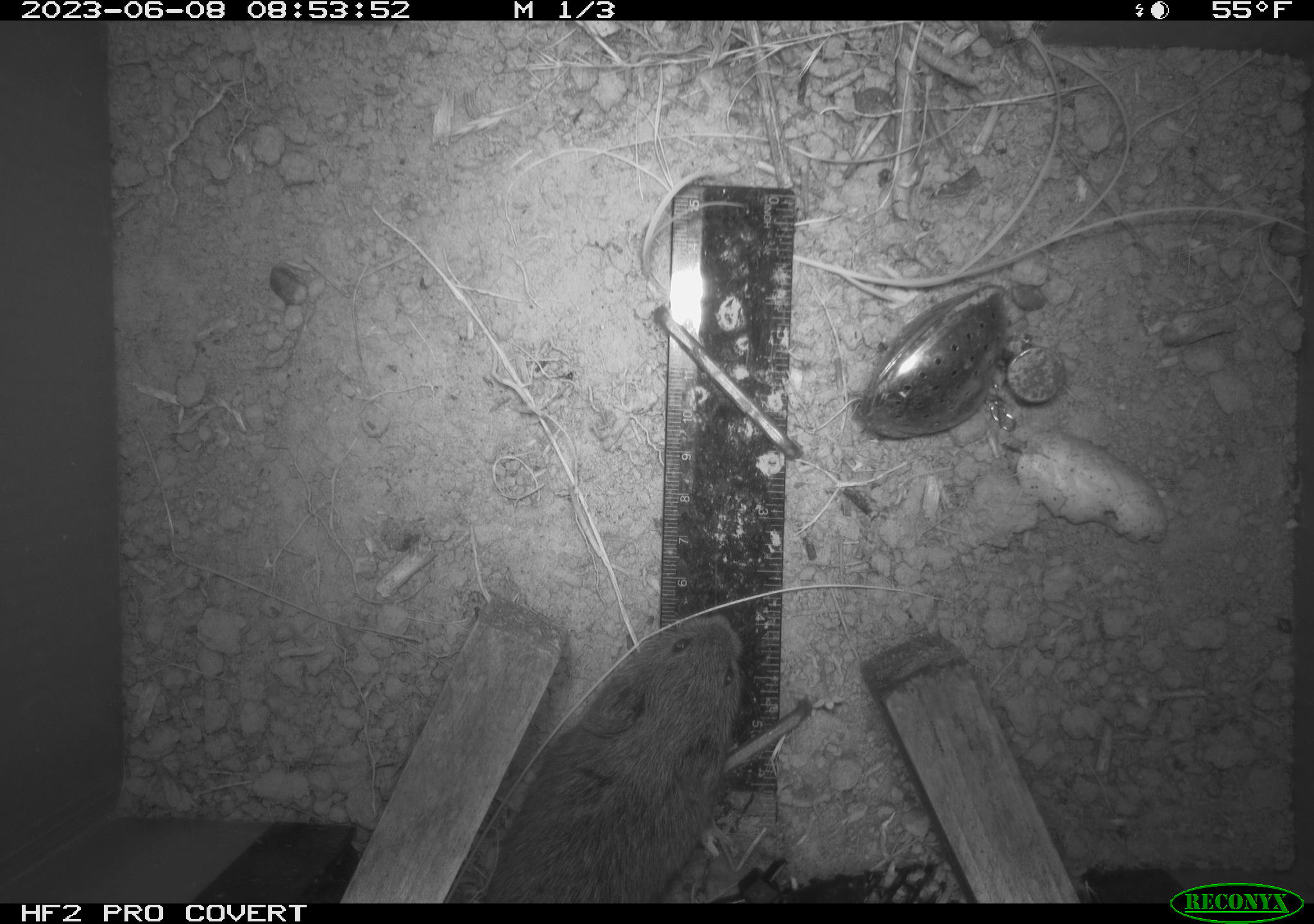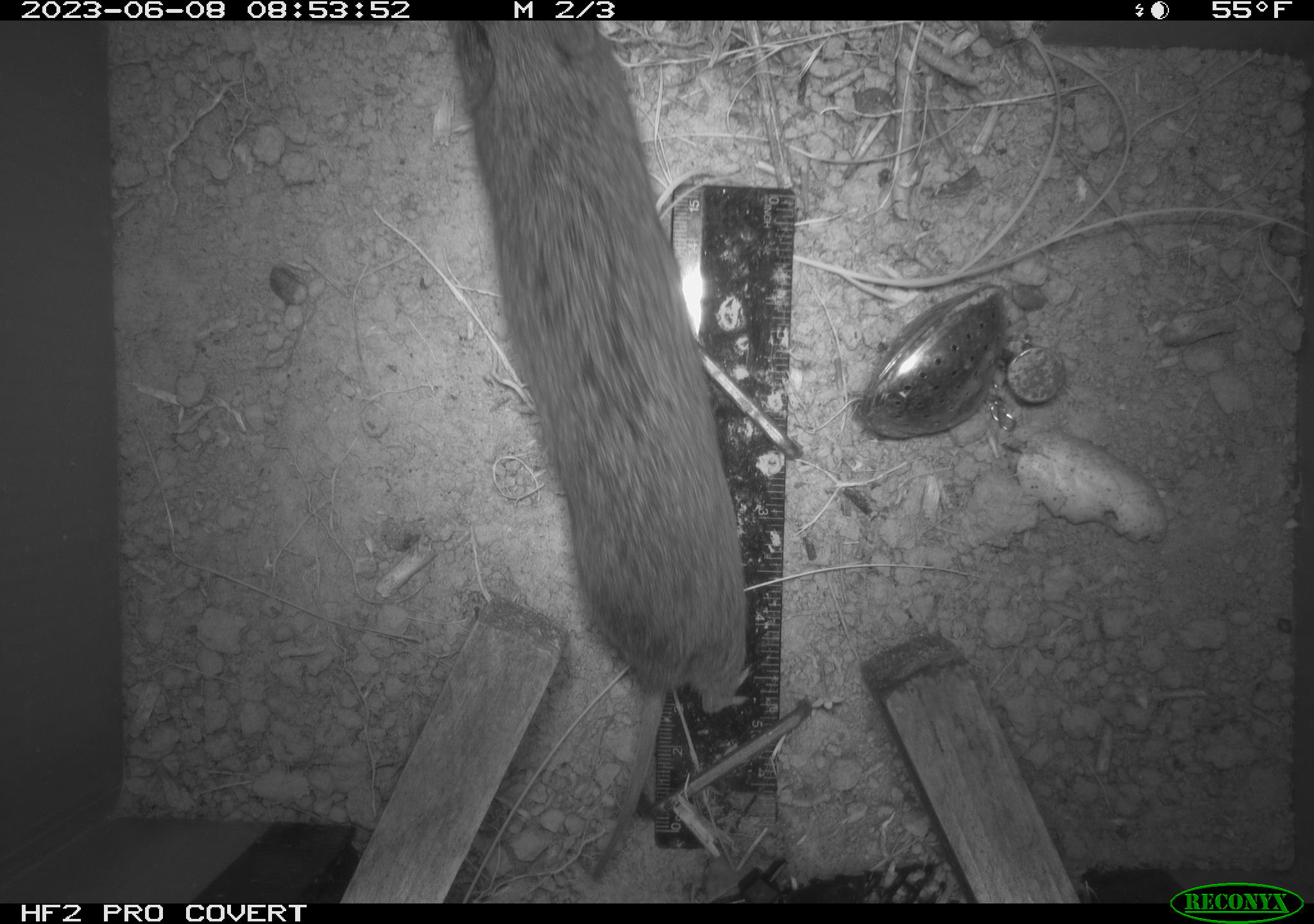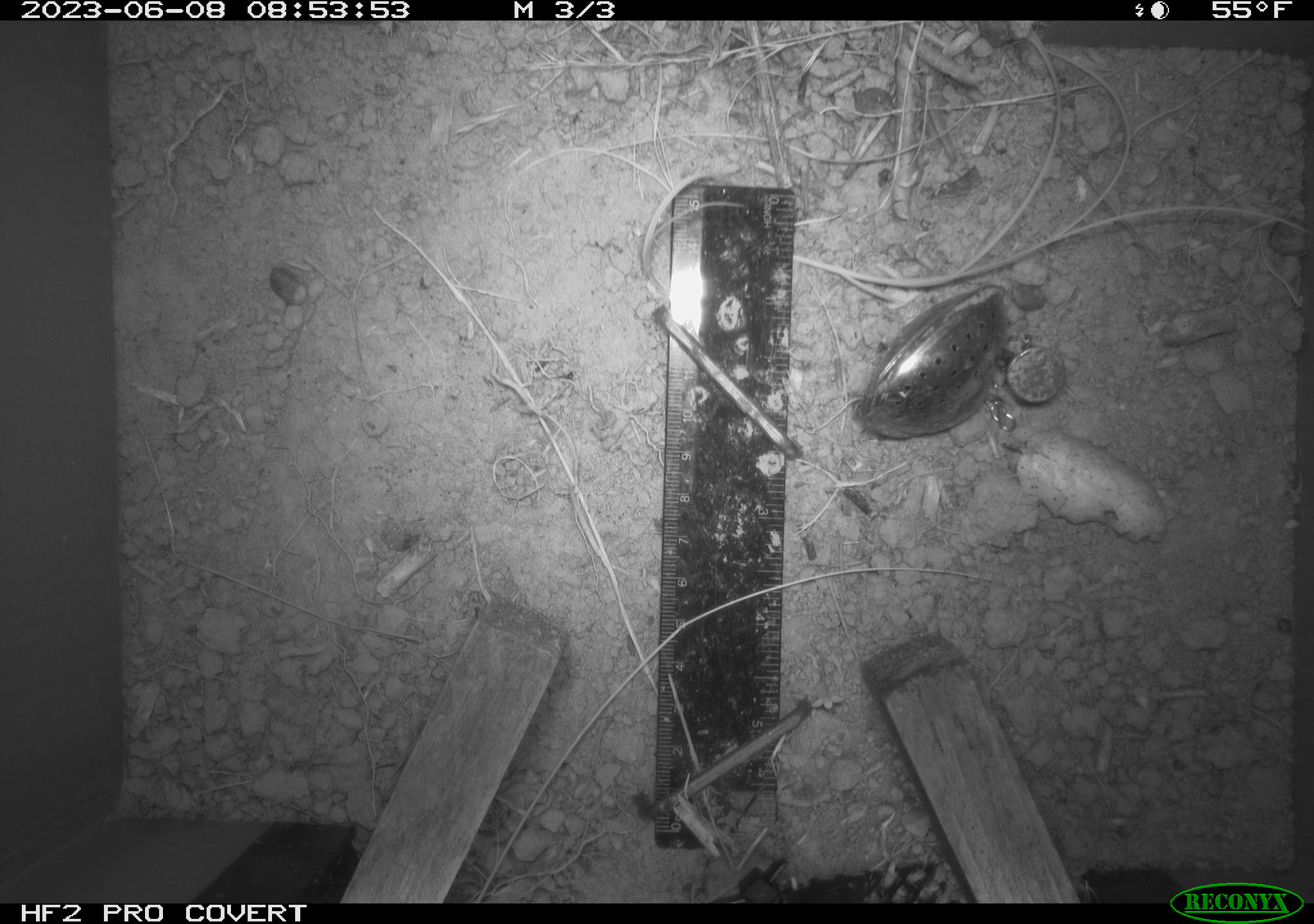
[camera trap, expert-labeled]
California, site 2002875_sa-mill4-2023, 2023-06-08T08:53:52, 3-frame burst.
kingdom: Animalia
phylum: Chordata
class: Mammalia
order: Rodentia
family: Cricetidae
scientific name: Arvicolinae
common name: voles, lemmings, and muskrats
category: arvicolinae subfamily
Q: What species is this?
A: Arvicolinae subfamily (voles, lemmings, and muskrats) (Arvicolinae).